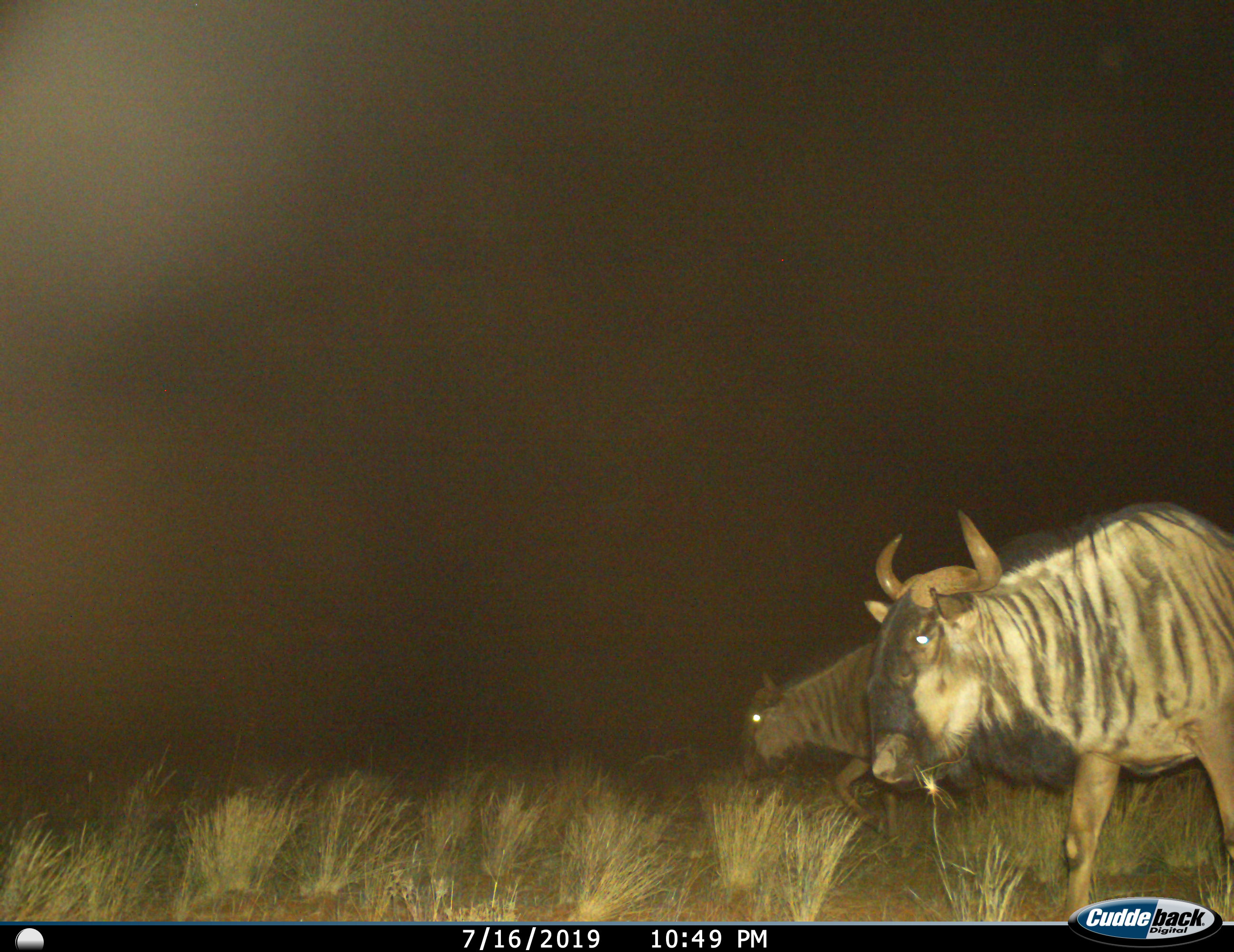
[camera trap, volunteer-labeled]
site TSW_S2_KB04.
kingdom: Animalia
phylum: Chordata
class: Mammalia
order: Artiodactyla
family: Bovidae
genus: Connochaetes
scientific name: Connochaetes taurinus taurinus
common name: blue wildebeest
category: wildebeestblue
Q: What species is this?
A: Wildebeestblue (blue wildebeest) (Connochaetes taurinus taurinus).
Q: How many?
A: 2.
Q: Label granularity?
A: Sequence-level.